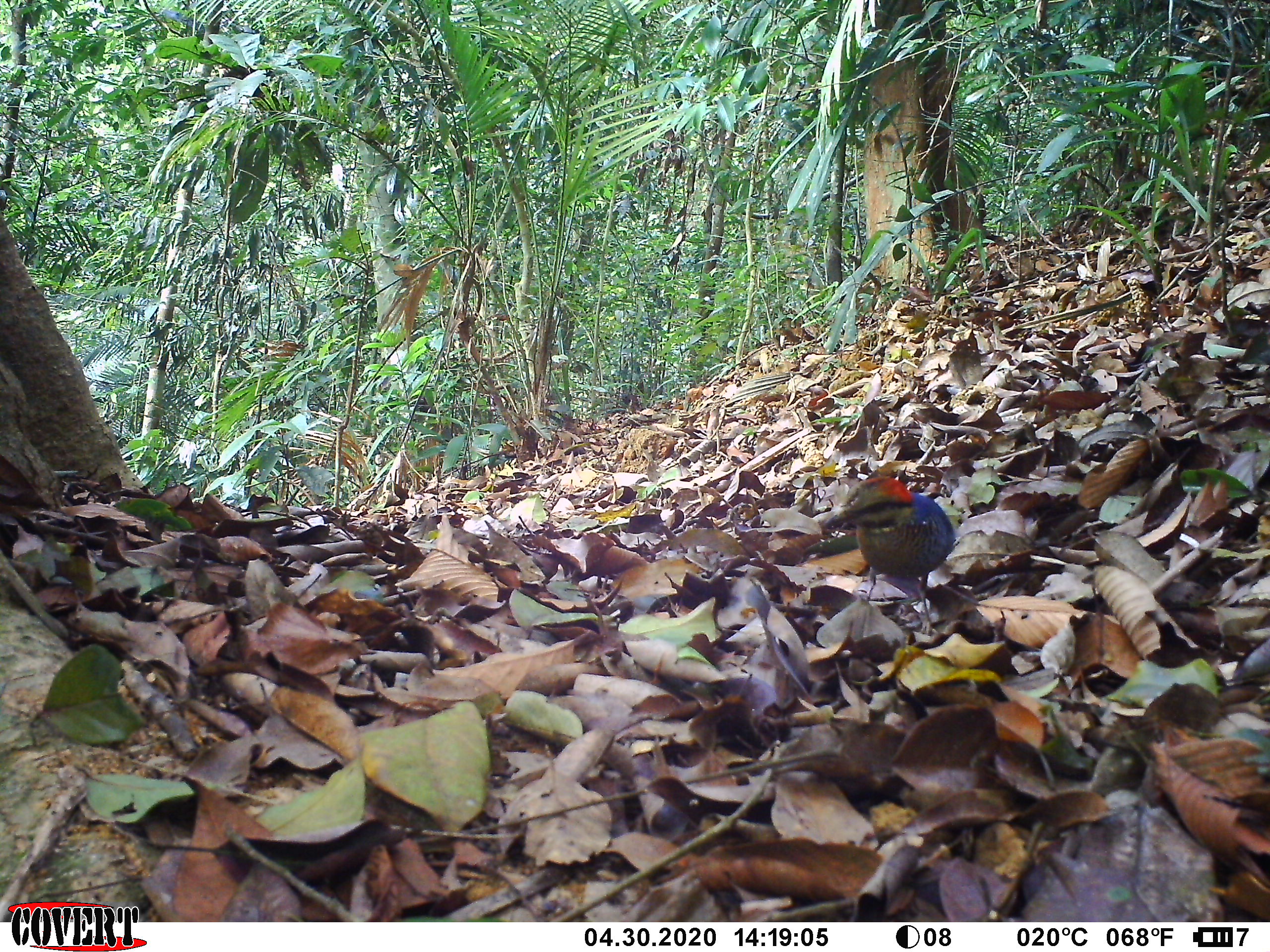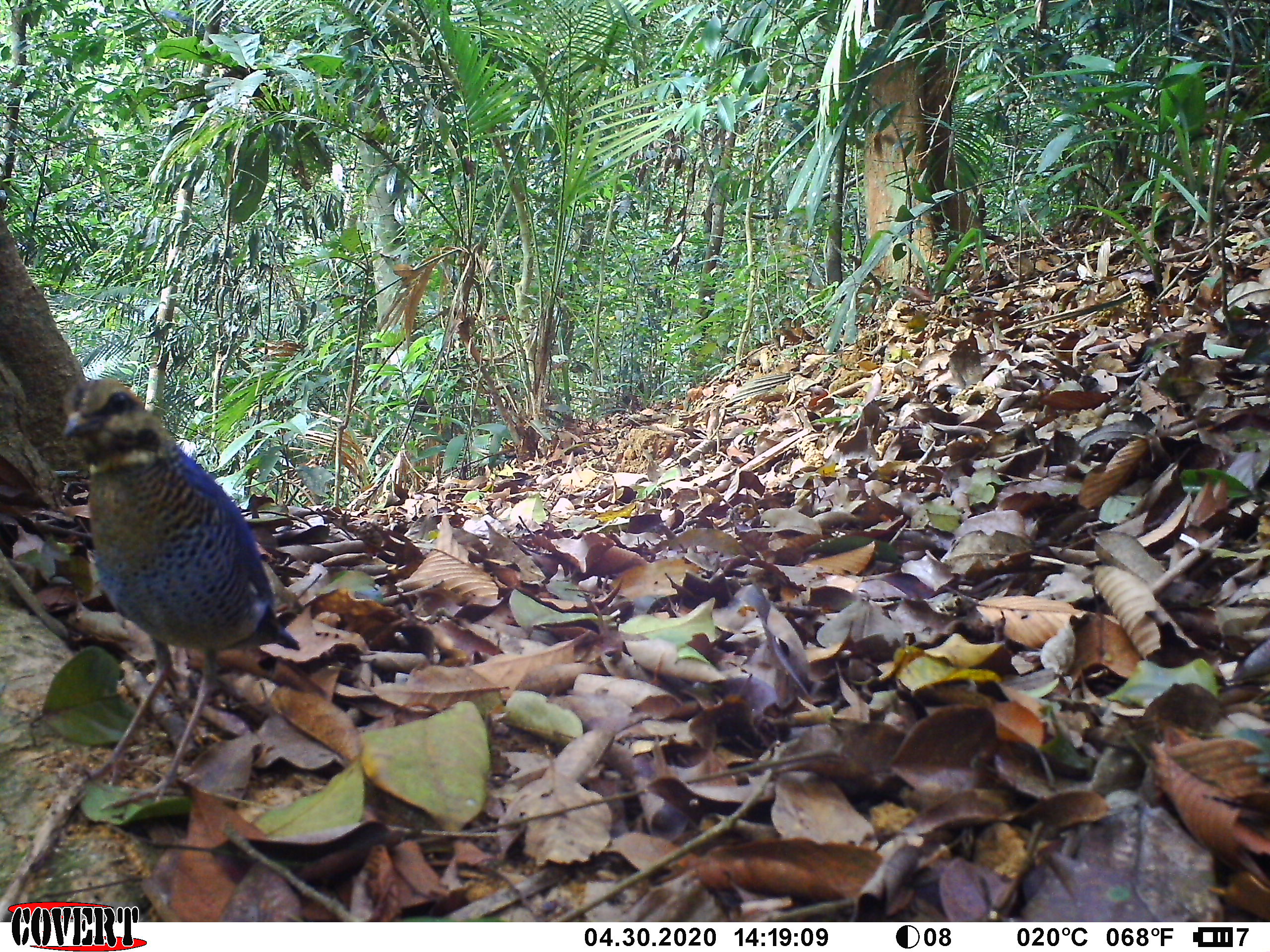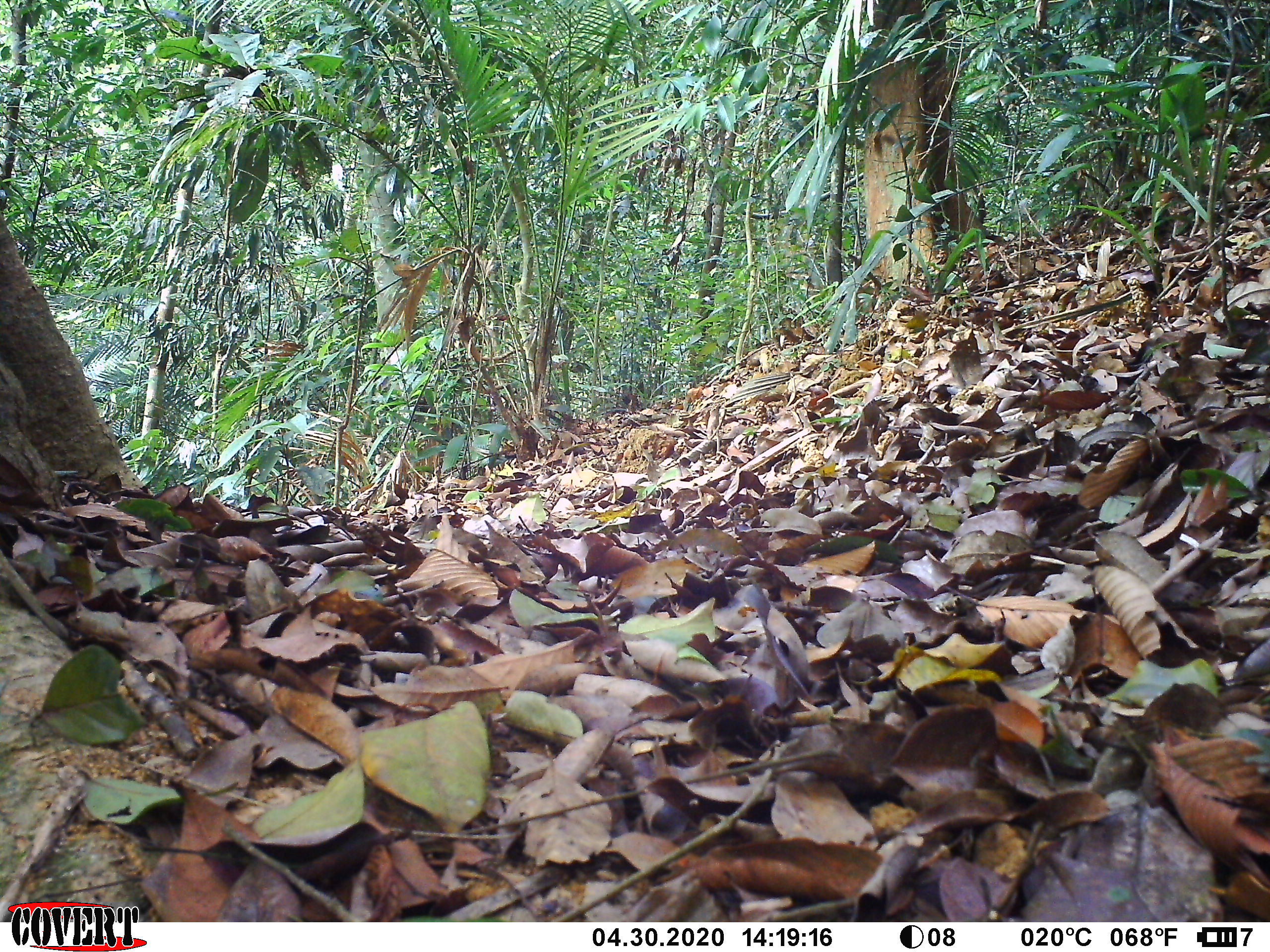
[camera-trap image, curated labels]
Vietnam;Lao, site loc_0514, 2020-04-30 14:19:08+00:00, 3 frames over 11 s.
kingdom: Animalia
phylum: Chordata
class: Aves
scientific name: Aves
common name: bird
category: unidentified bird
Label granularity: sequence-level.